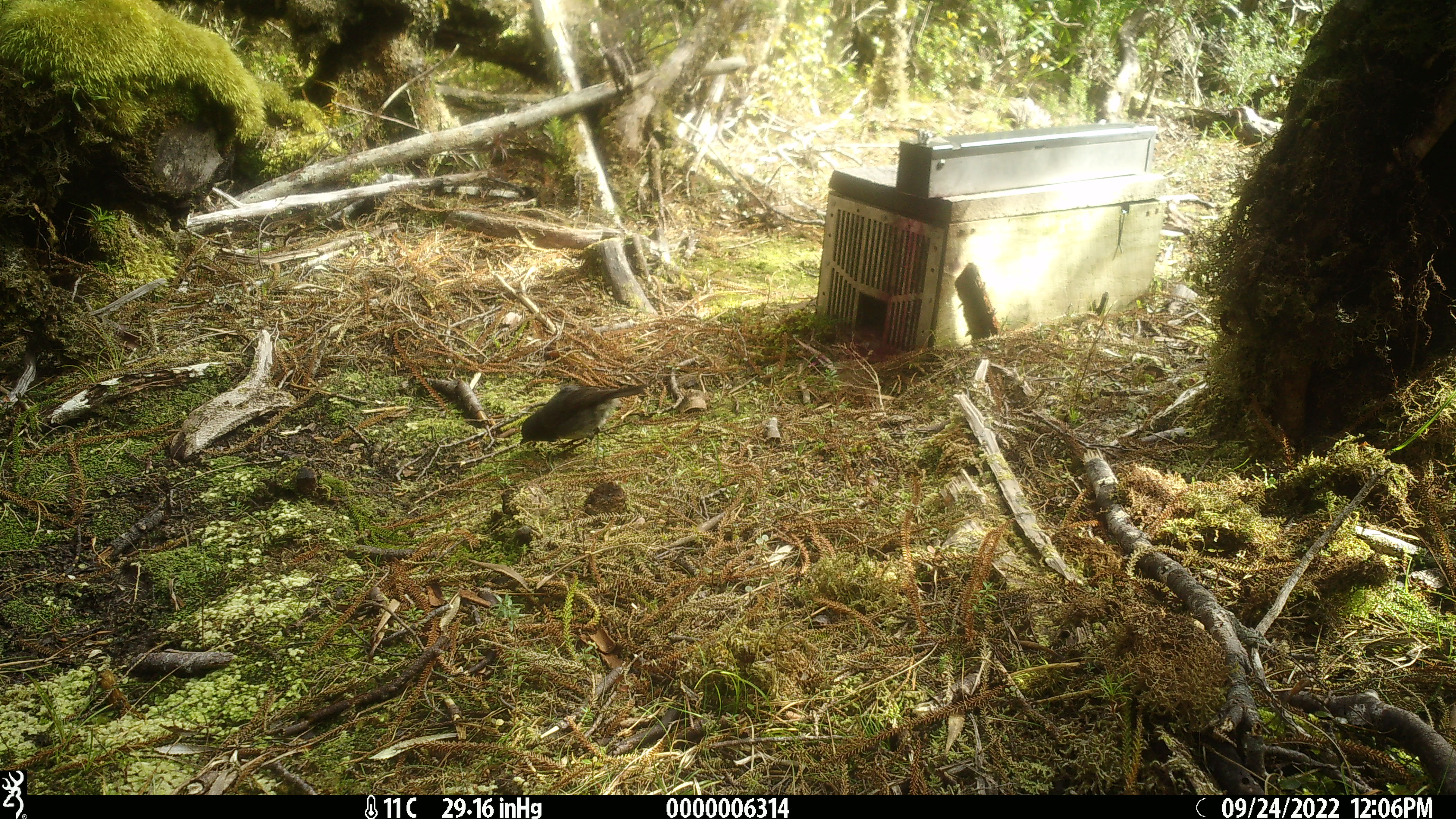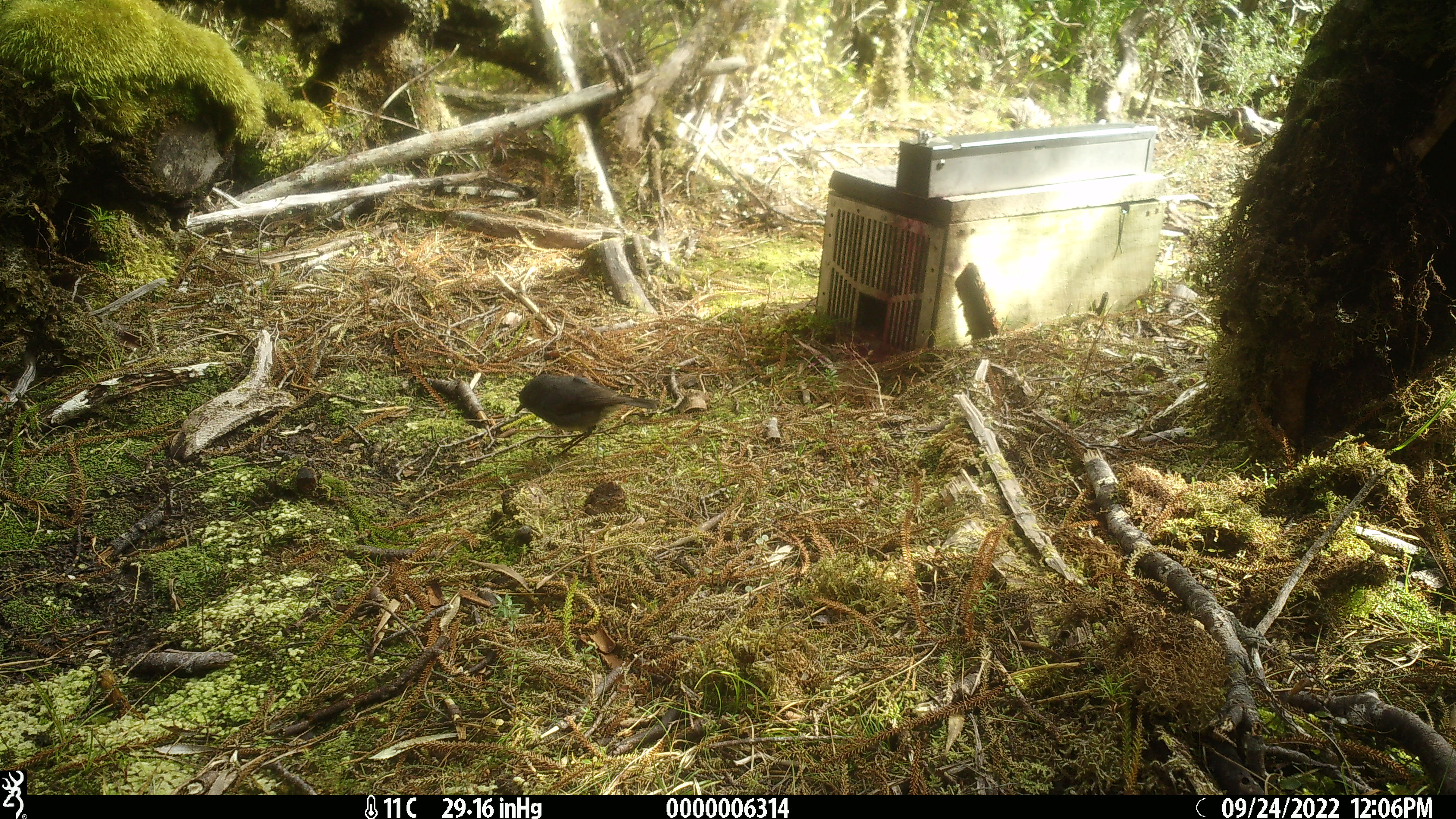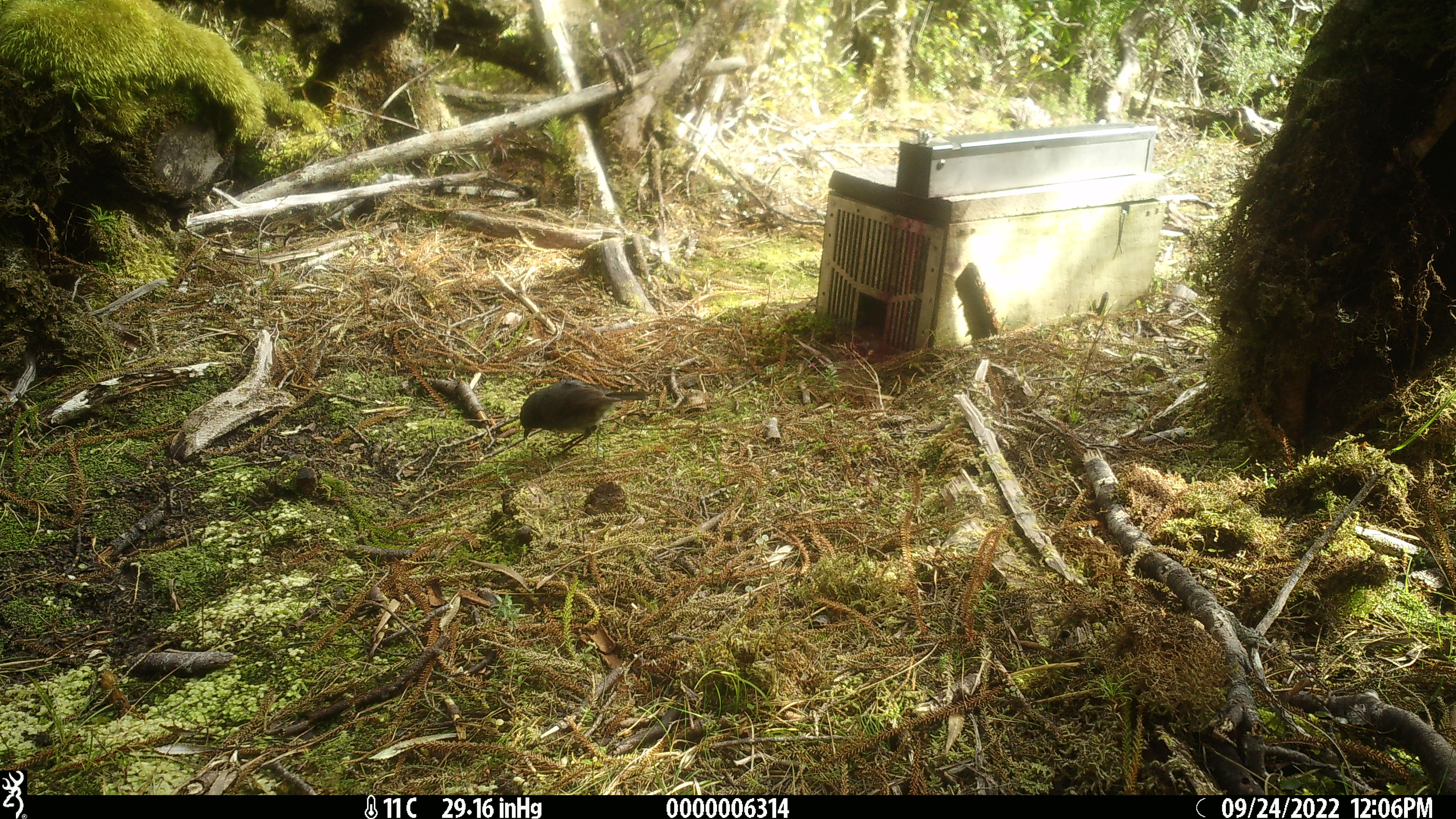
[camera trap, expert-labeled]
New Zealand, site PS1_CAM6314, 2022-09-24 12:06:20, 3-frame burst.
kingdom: Animalia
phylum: Chordata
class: Aves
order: Passeriformes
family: Petroicidae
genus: Petroica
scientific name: Petroica australis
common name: new zealand robin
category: robin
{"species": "robin (new zealand robin) (Petroica australis)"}